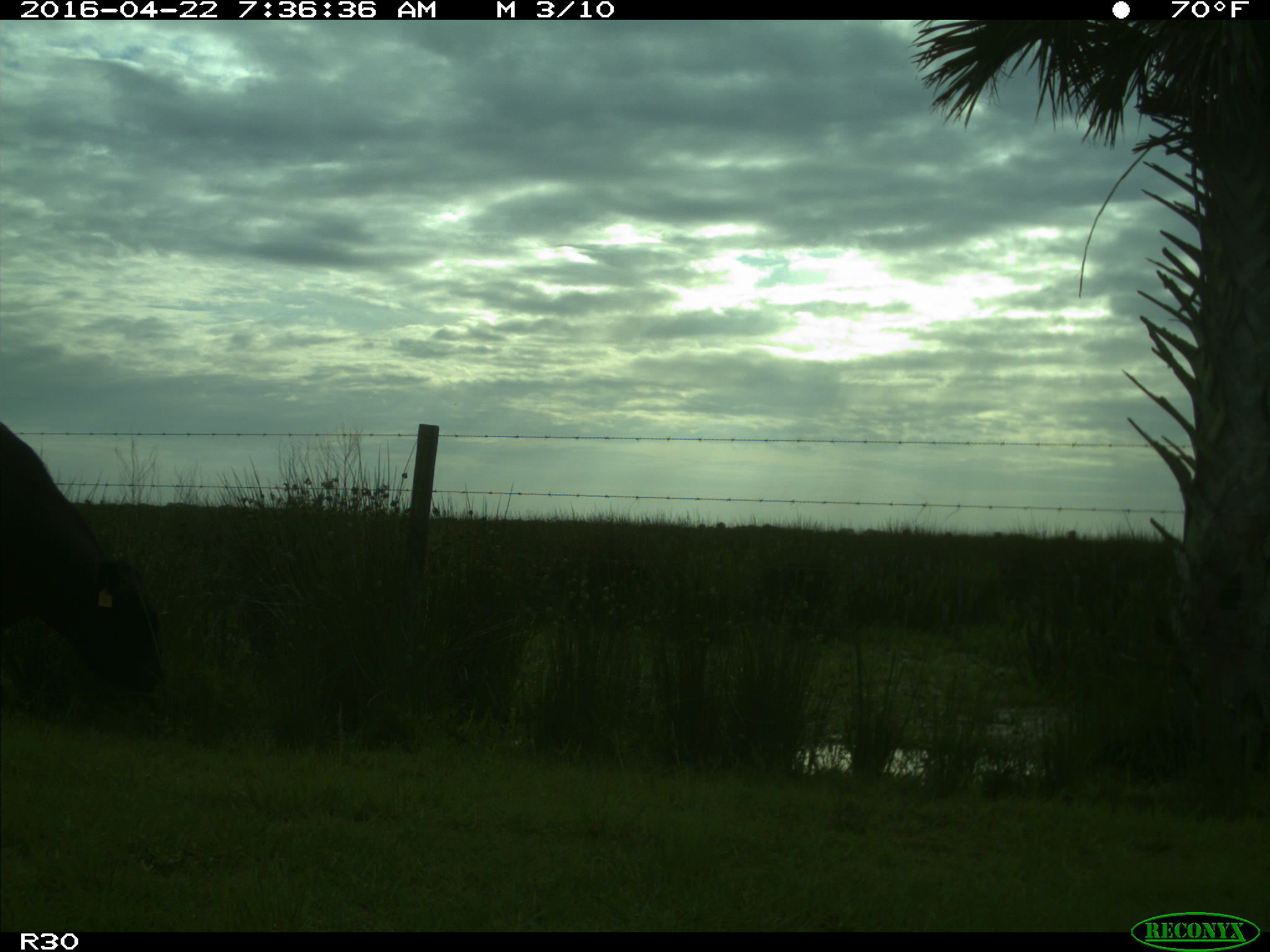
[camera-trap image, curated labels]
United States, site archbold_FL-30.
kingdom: Animalia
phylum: Chordata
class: Mammalia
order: Artiodactyla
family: Bovidae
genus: Bos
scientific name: Bos taurus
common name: domestic cow